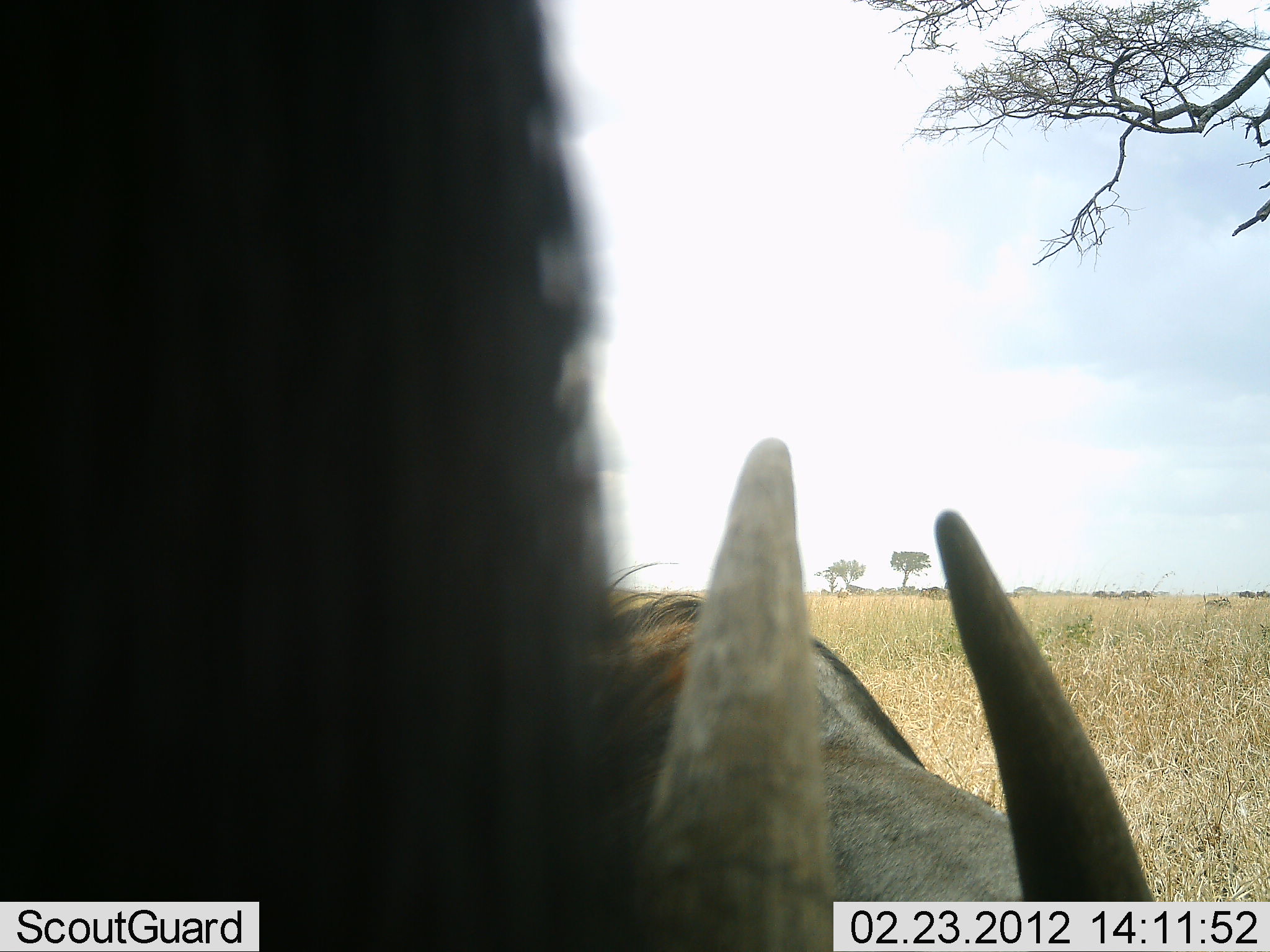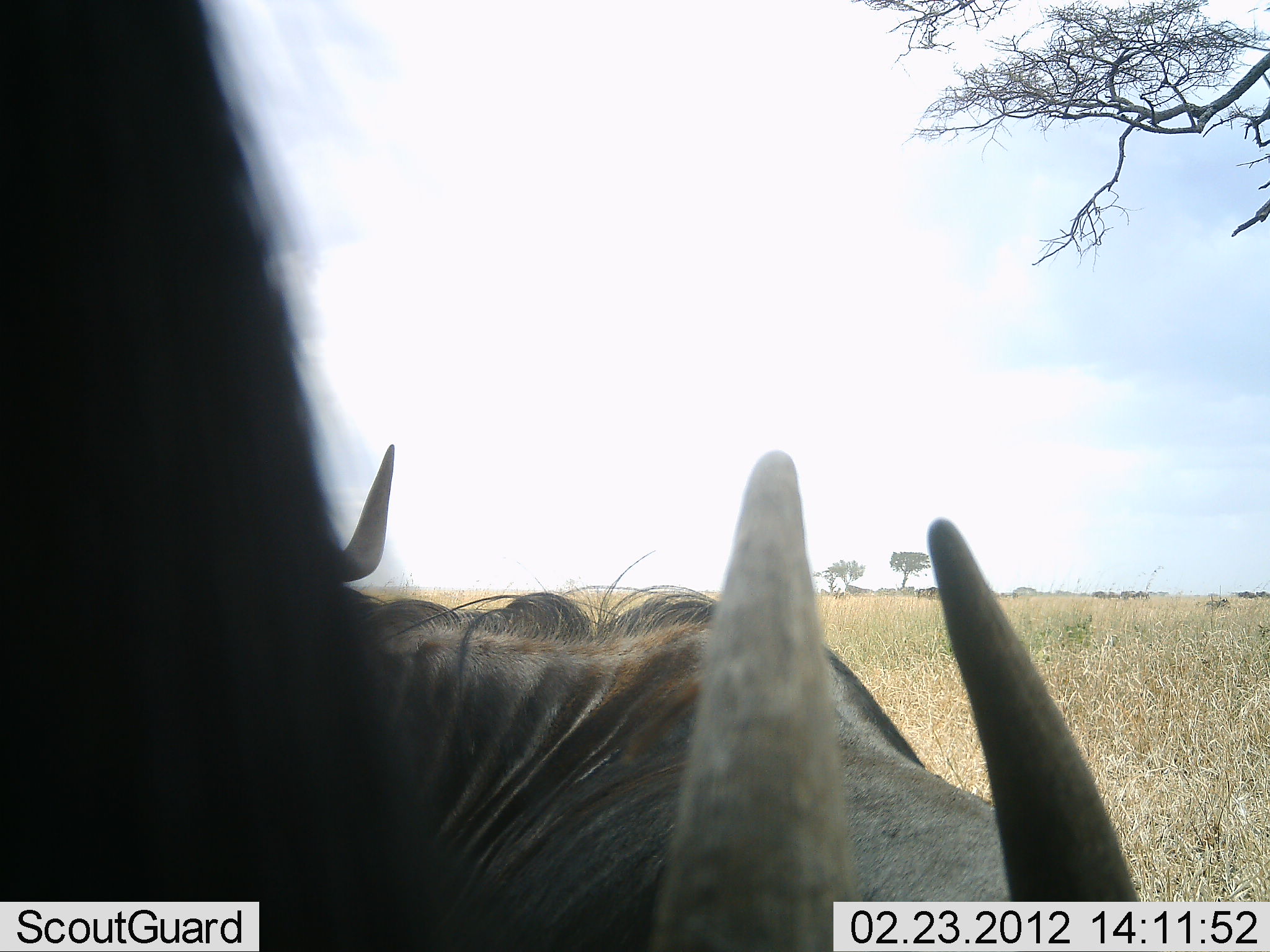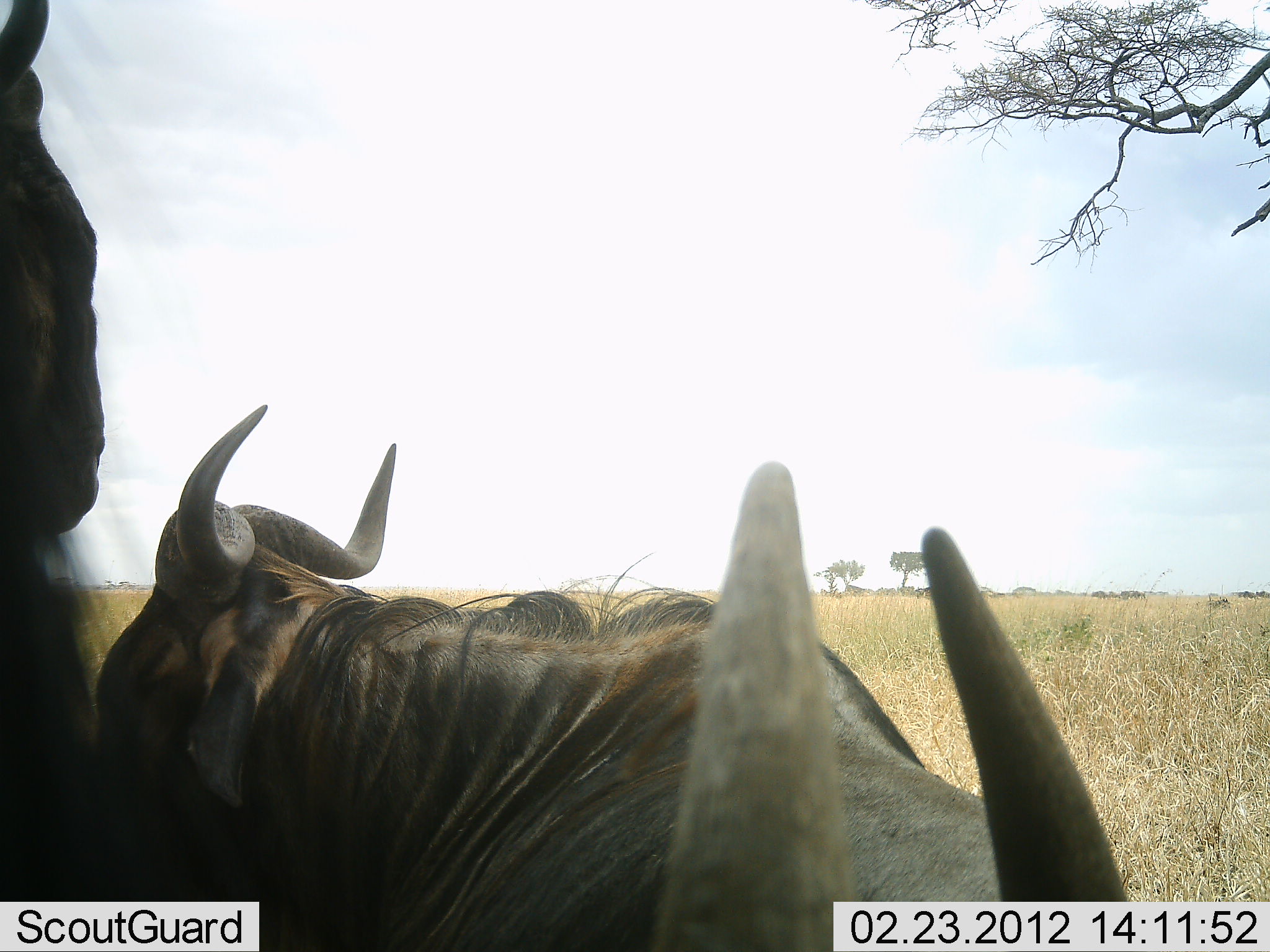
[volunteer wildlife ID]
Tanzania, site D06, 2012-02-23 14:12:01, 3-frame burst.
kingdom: Animalia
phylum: Chordata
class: Mammalia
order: Artiodactyla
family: Bovidae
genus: Connochaetes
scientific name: Connochaetes taurinus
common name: blue wildebeest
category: wildebeest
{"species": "wildebeest (blue wildebeest) (Connochaetes taurinus)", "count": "3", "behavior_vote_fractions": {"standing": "85%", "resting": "58%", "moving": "8%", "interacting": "0%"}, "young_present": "0%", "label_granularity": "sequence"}